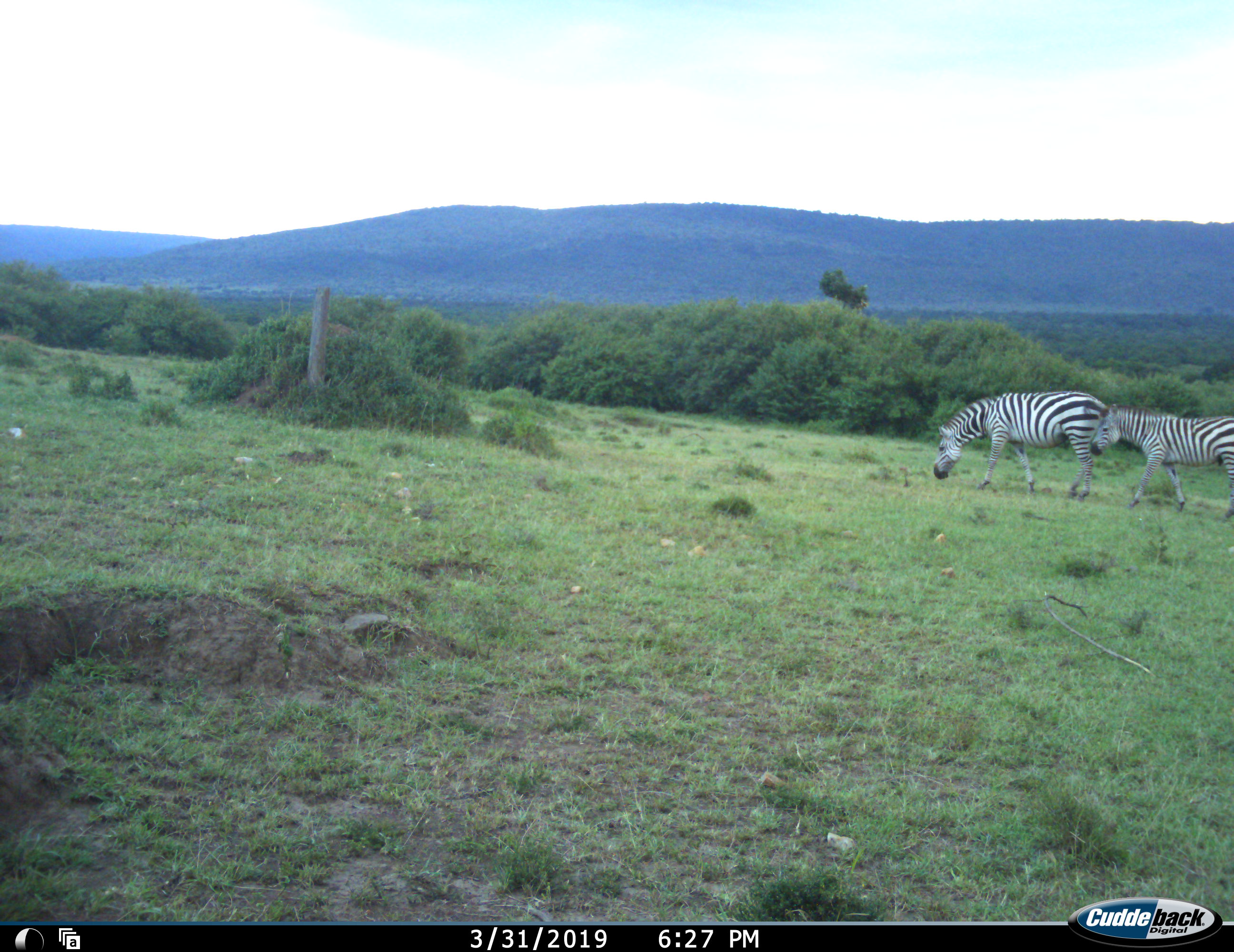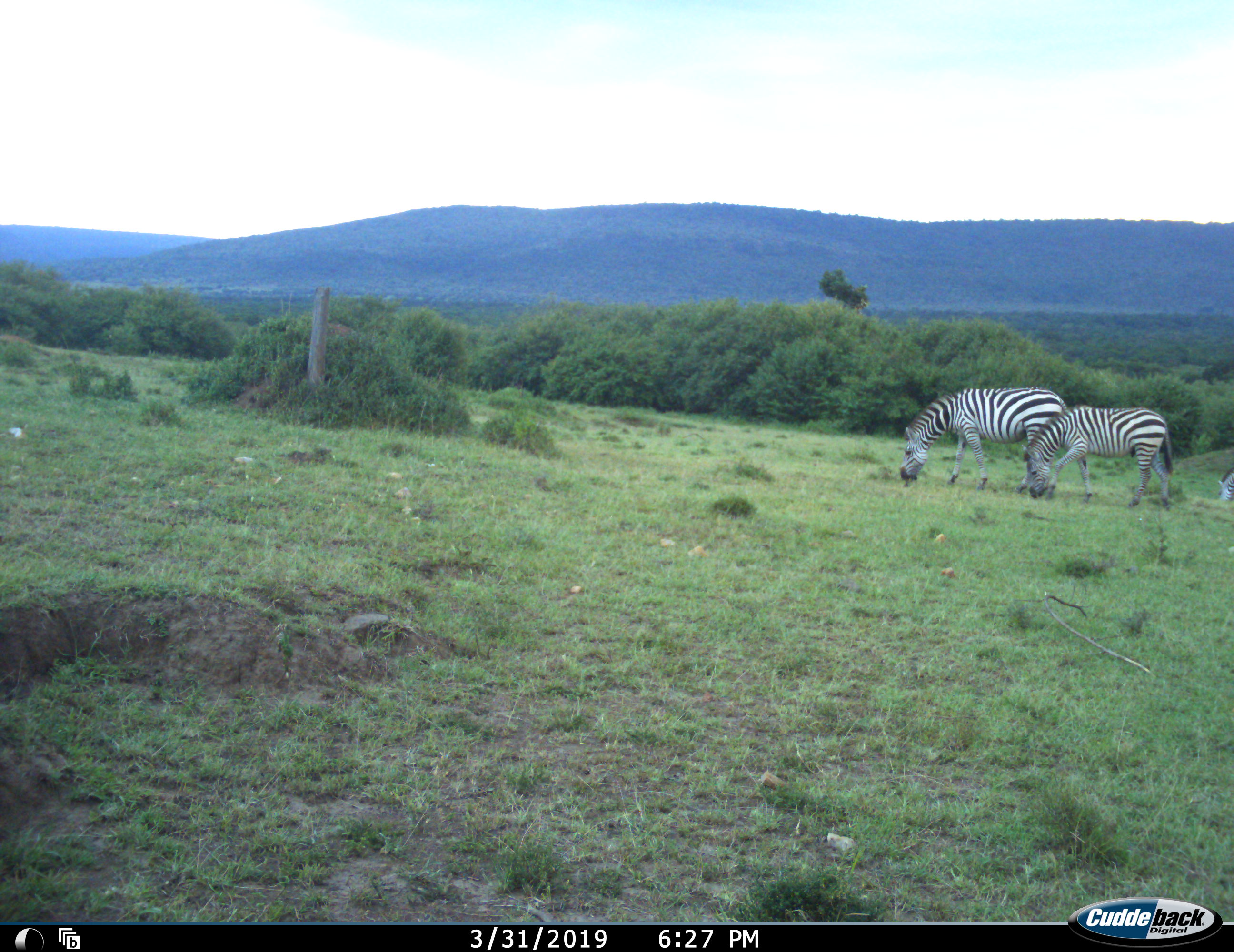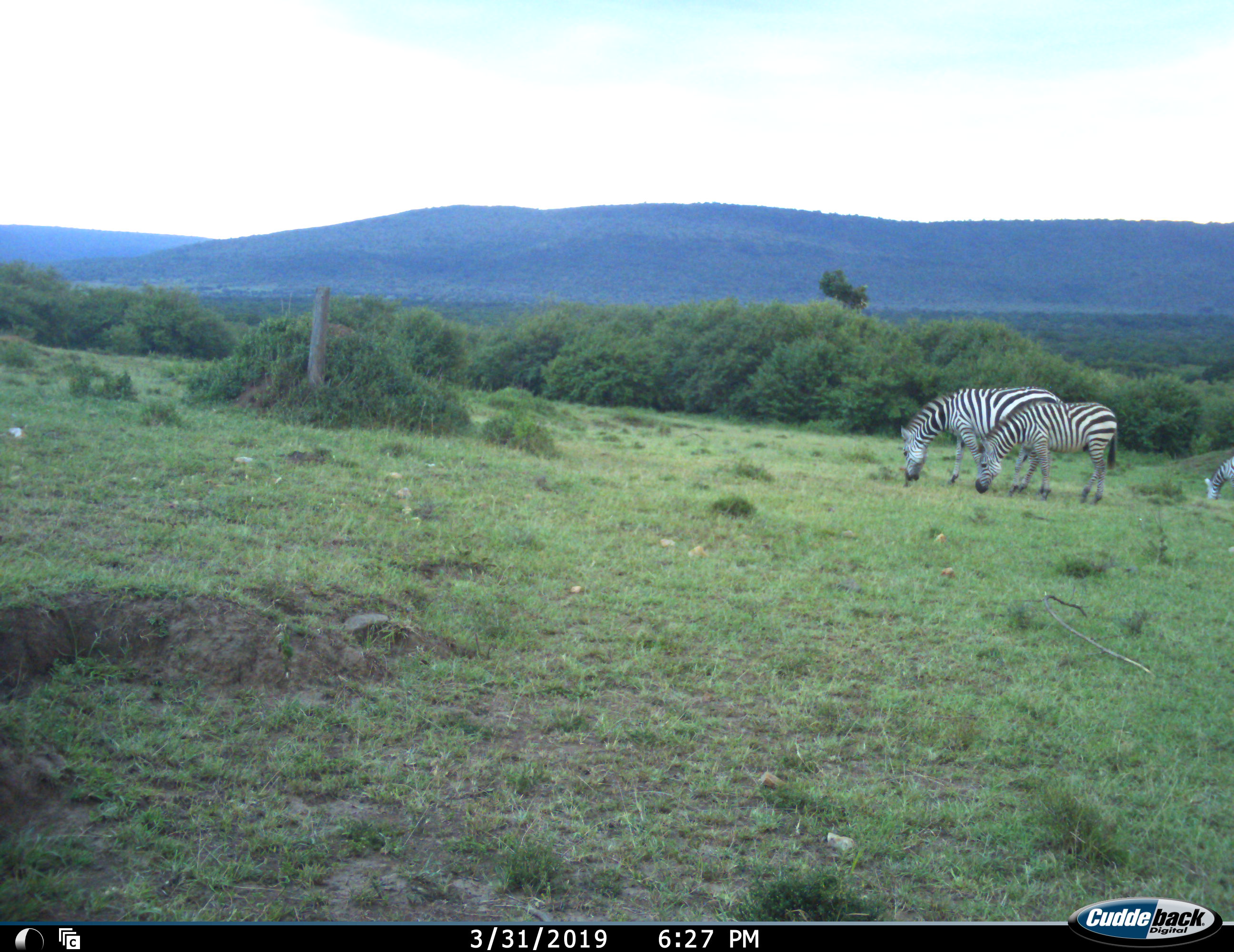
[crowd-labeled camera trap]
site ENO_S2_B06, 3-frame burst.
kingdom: Animalia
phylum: Chordata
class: Mammalia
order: Perissodactyla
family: Equidae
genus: Equus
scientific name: Equus quagga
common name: plains zebra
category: zebraplains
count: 3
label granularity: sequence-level